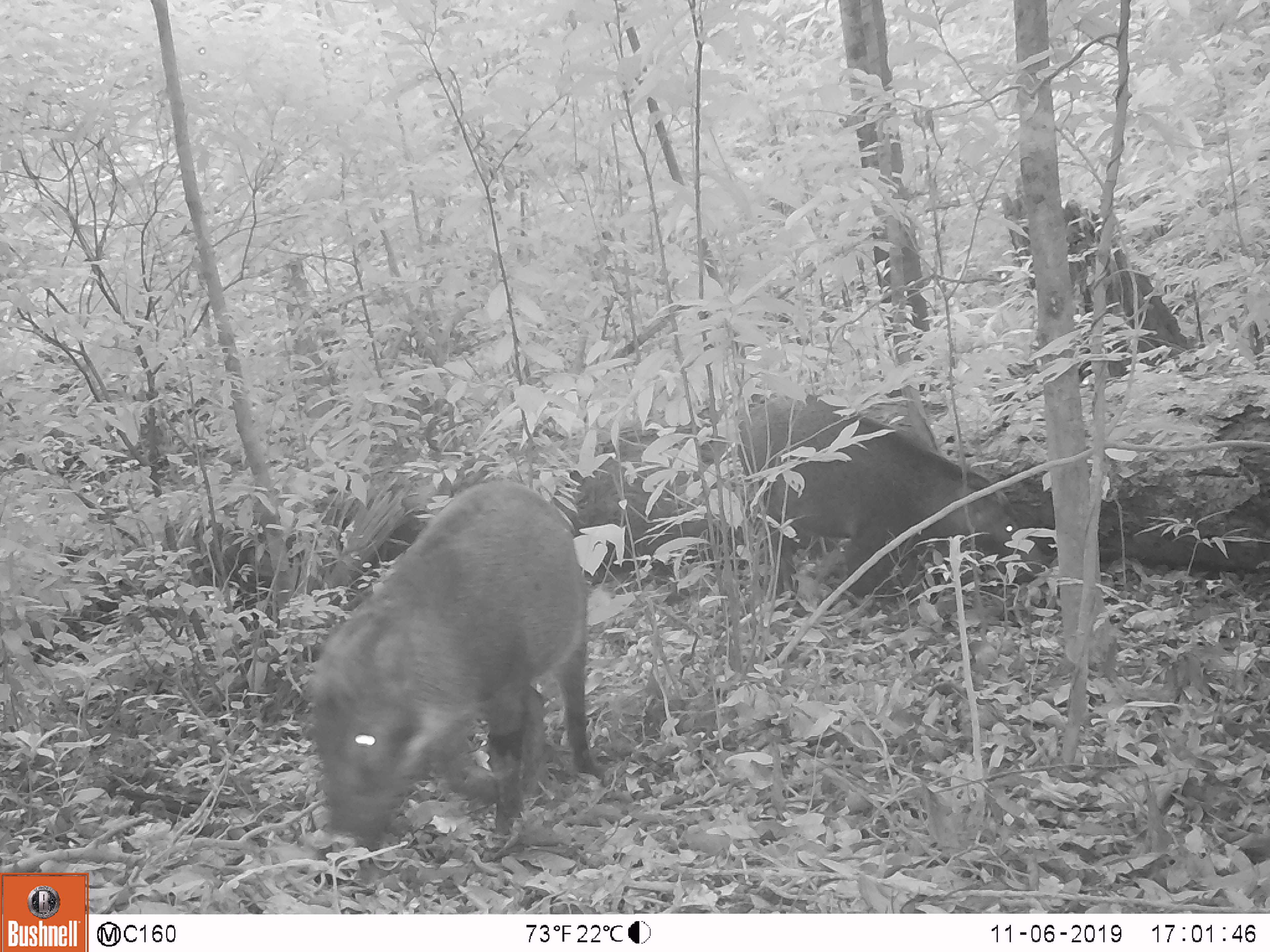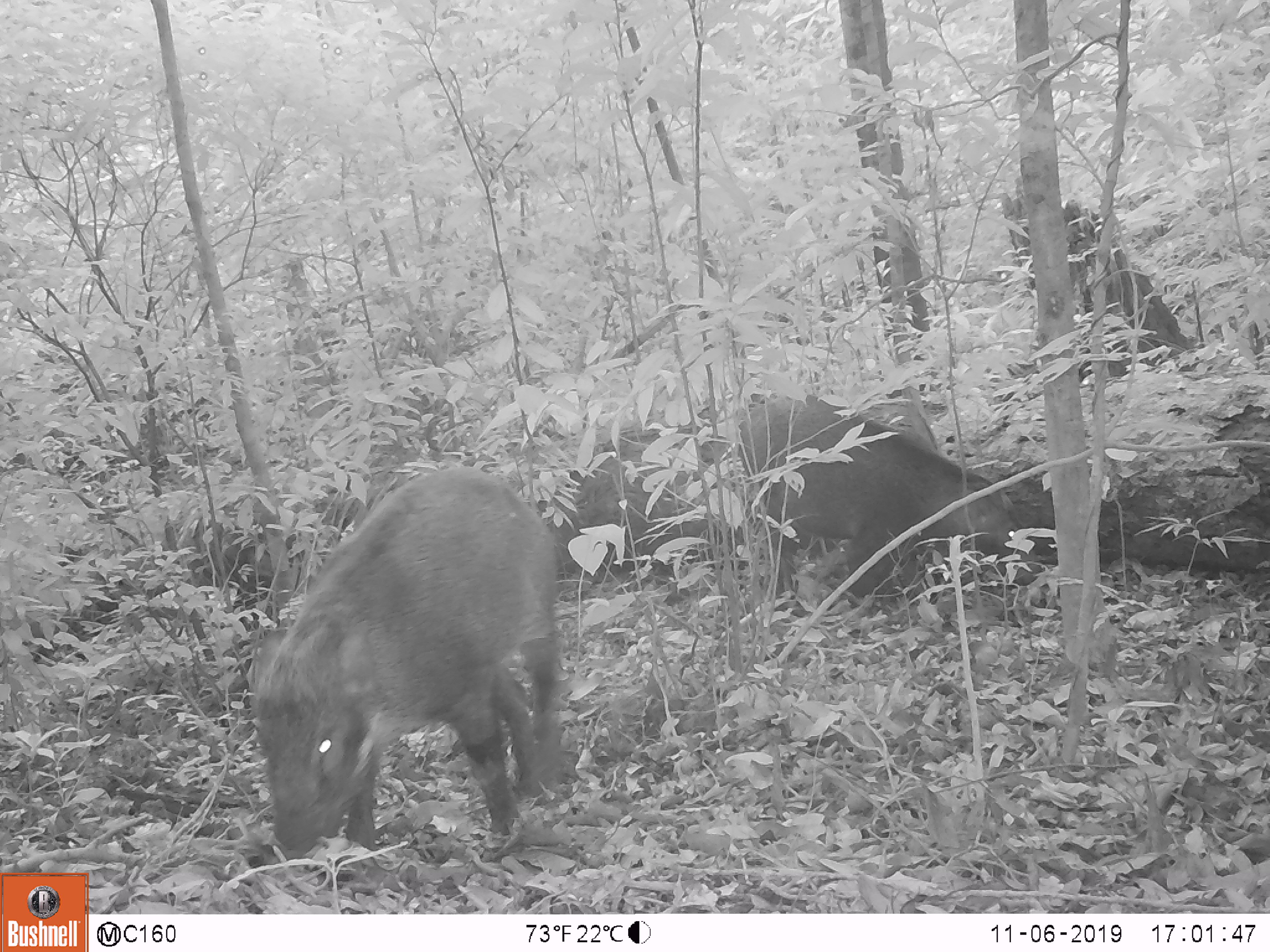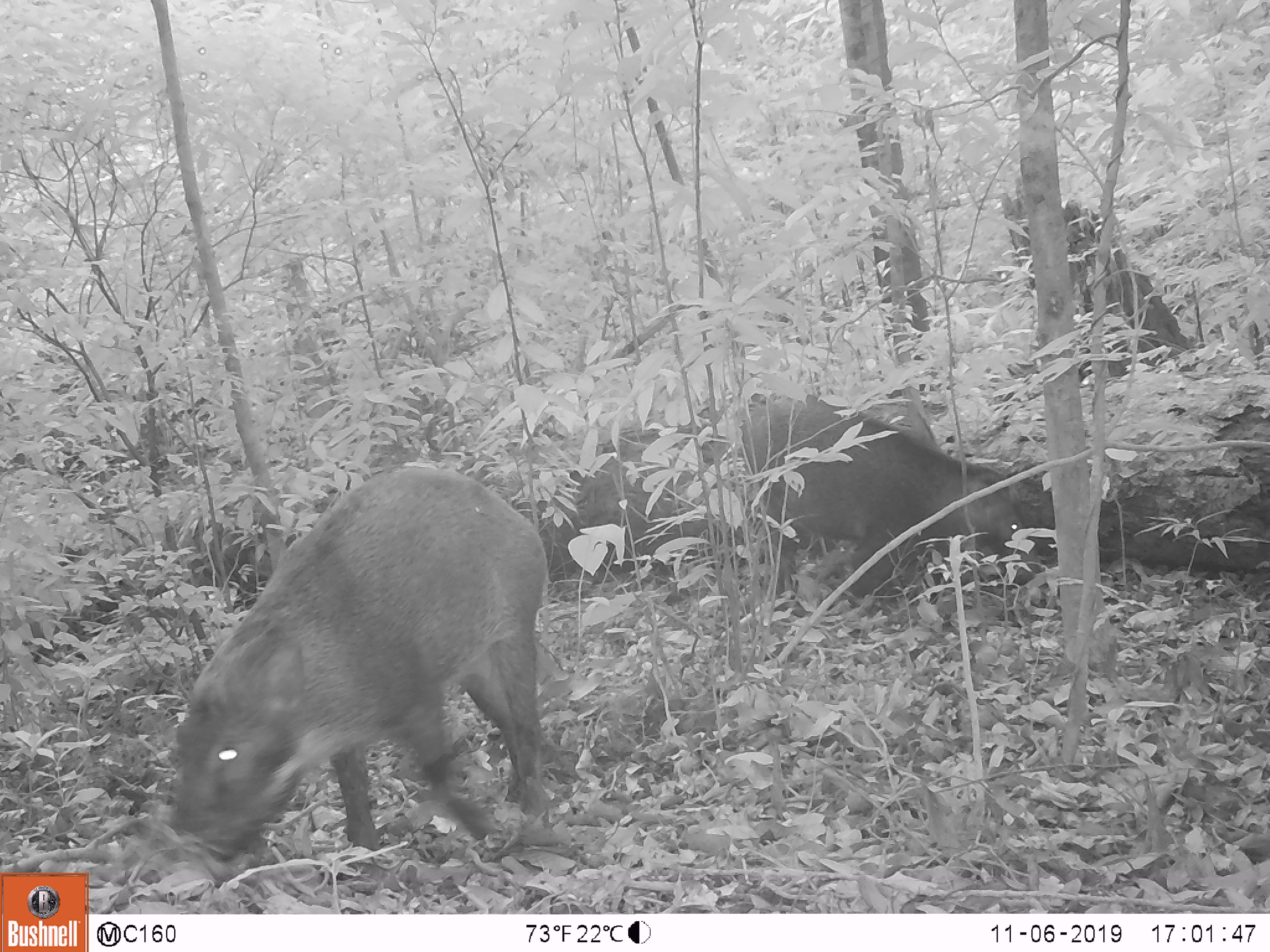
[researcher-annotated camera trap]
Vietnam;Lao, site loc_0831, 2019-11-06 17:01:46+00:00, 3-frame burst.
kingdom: Animalia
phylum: Chordata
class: Mammalia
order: Artiodactyla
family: Suidae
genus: Sus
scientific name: Sus scrofa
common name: eurasian wild pig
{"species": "eurasian wild pig (Sus scrofa)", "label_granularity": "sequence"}